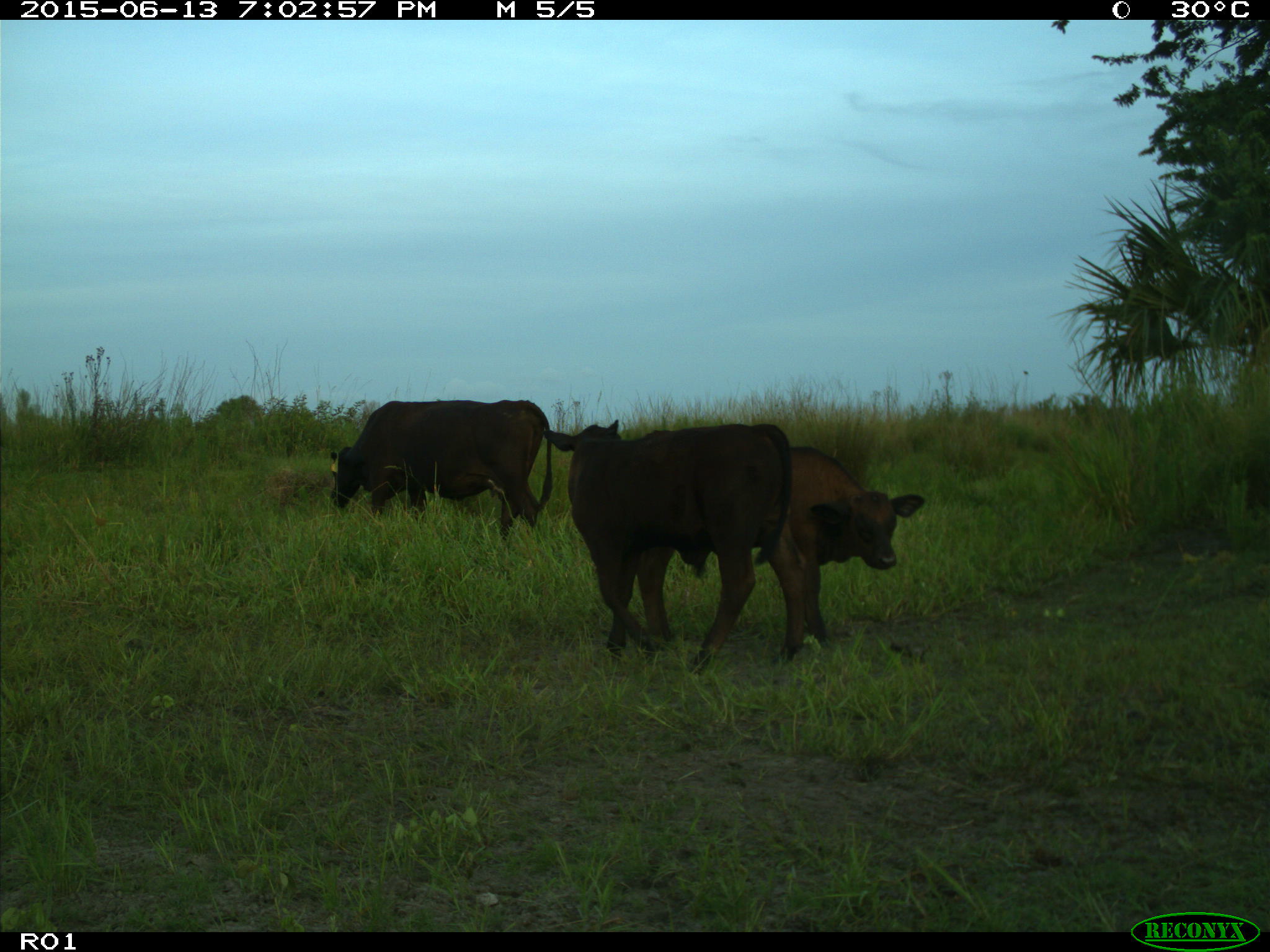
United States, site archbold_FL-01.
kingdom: Animalia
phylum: Chordata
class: Mammalia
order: Artiodactyla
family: Bovidae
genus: Bos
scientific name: Bos taurus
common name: domestic cow